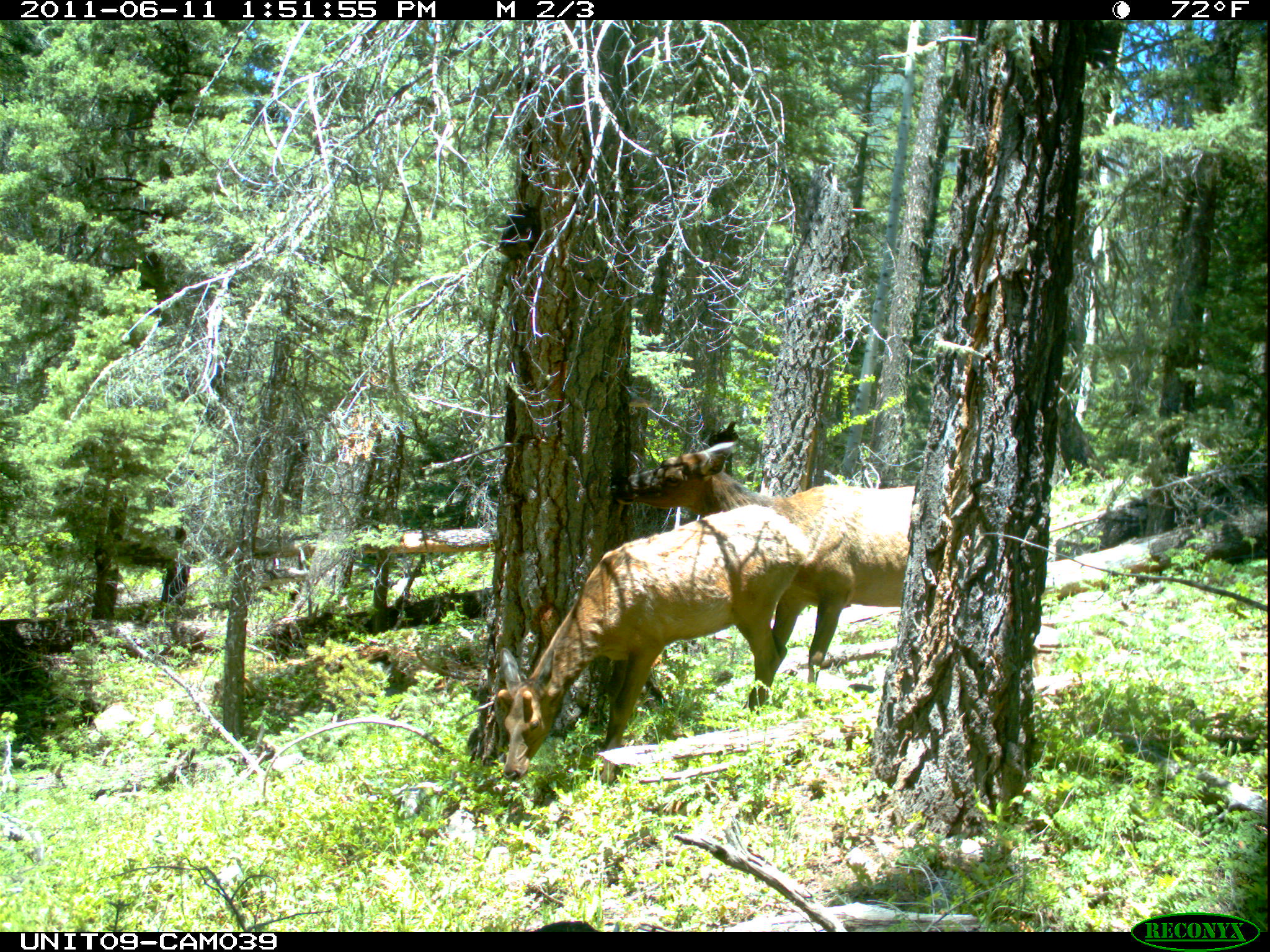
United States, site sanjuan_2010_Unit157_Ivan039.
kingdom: Animalia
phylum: Chordata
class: Mammalia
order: Artiodactyla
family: Cervidae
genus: Cervus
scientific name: Cervus elaphus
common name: red deer